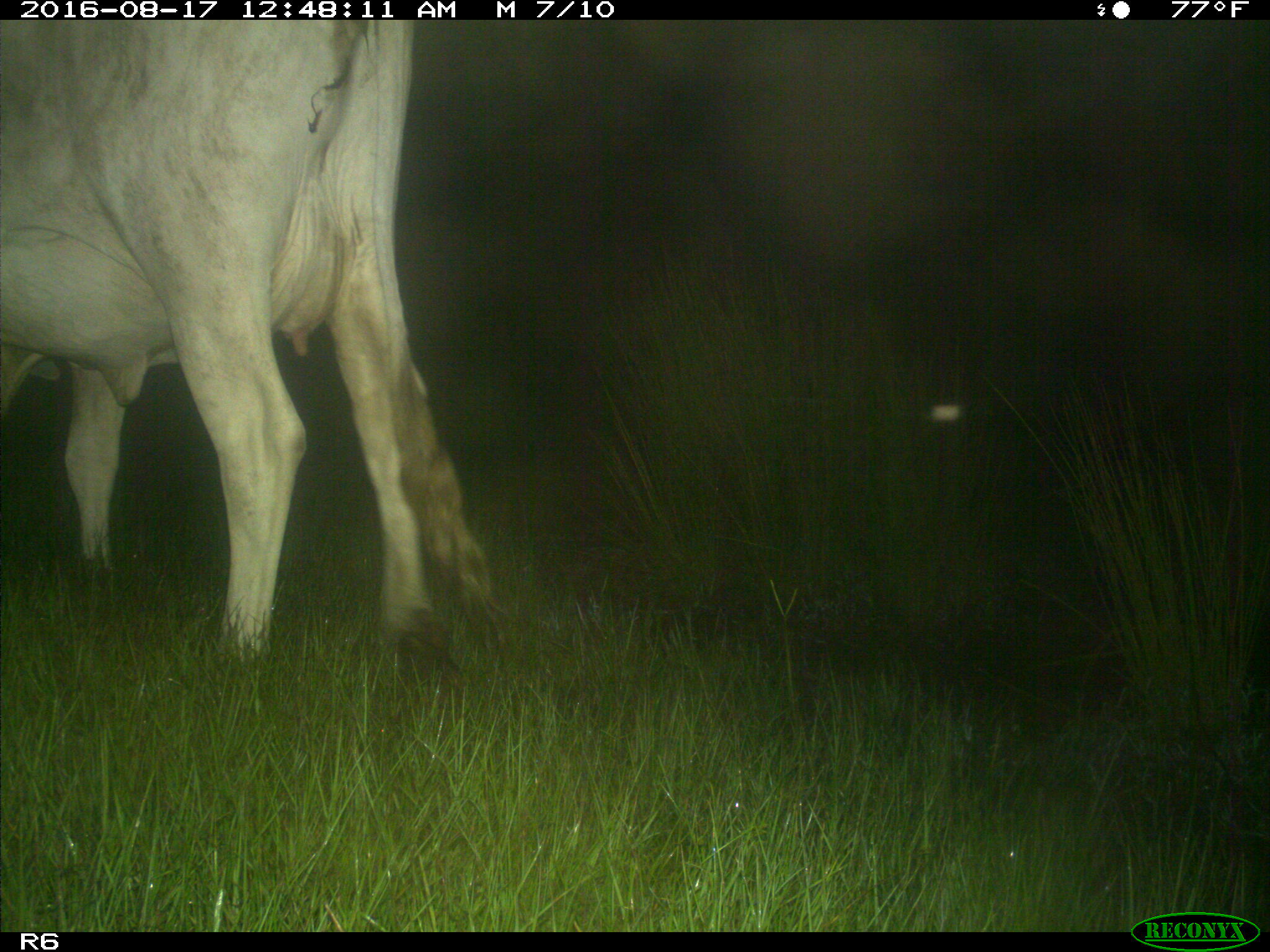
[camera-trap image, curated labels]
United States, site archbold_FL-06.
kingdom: Animalia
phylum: Chordata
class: Mammalia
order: Artiodactyla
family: Bovidae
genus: Bos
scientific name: Bos taurus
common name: domestic cow